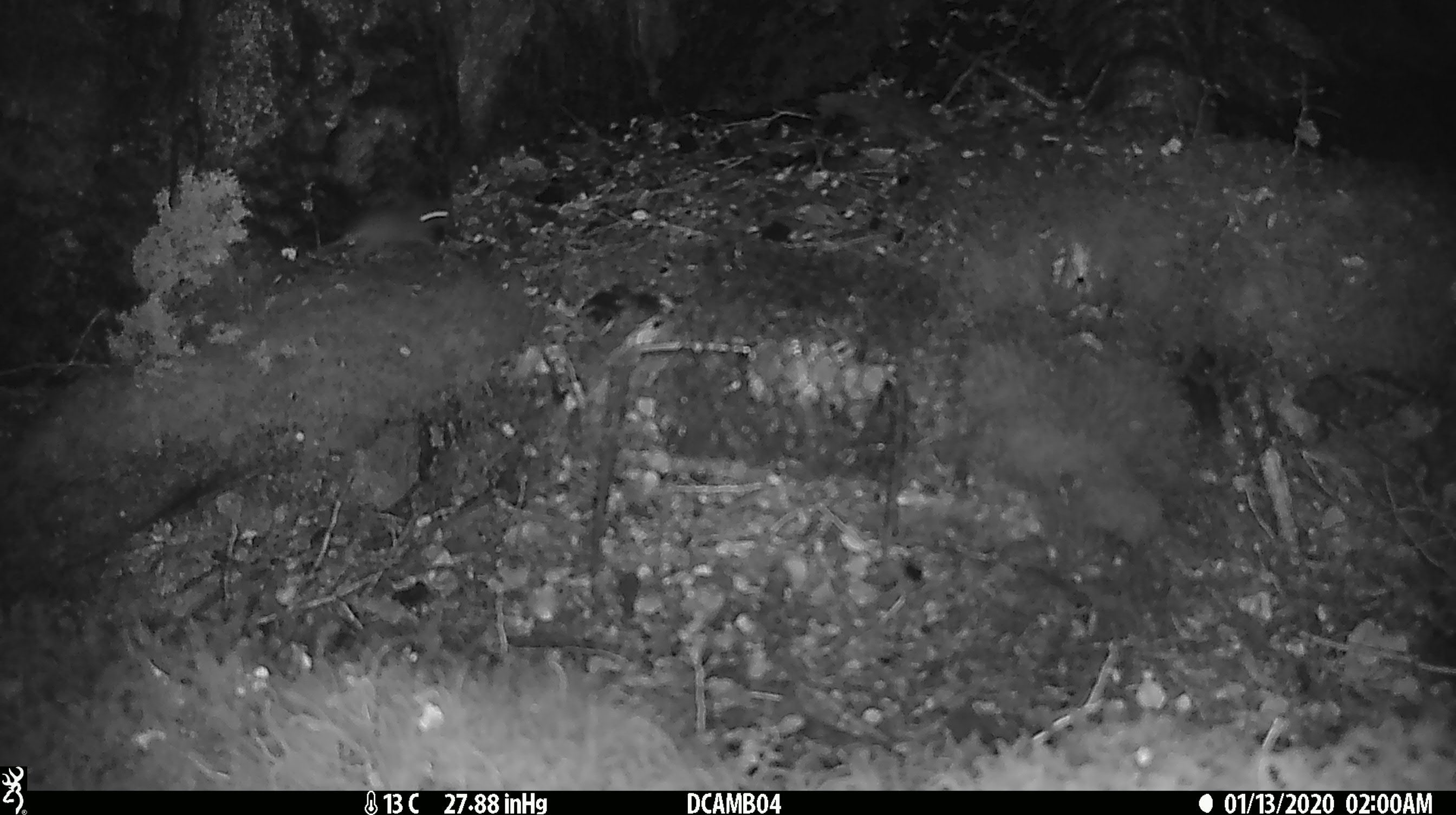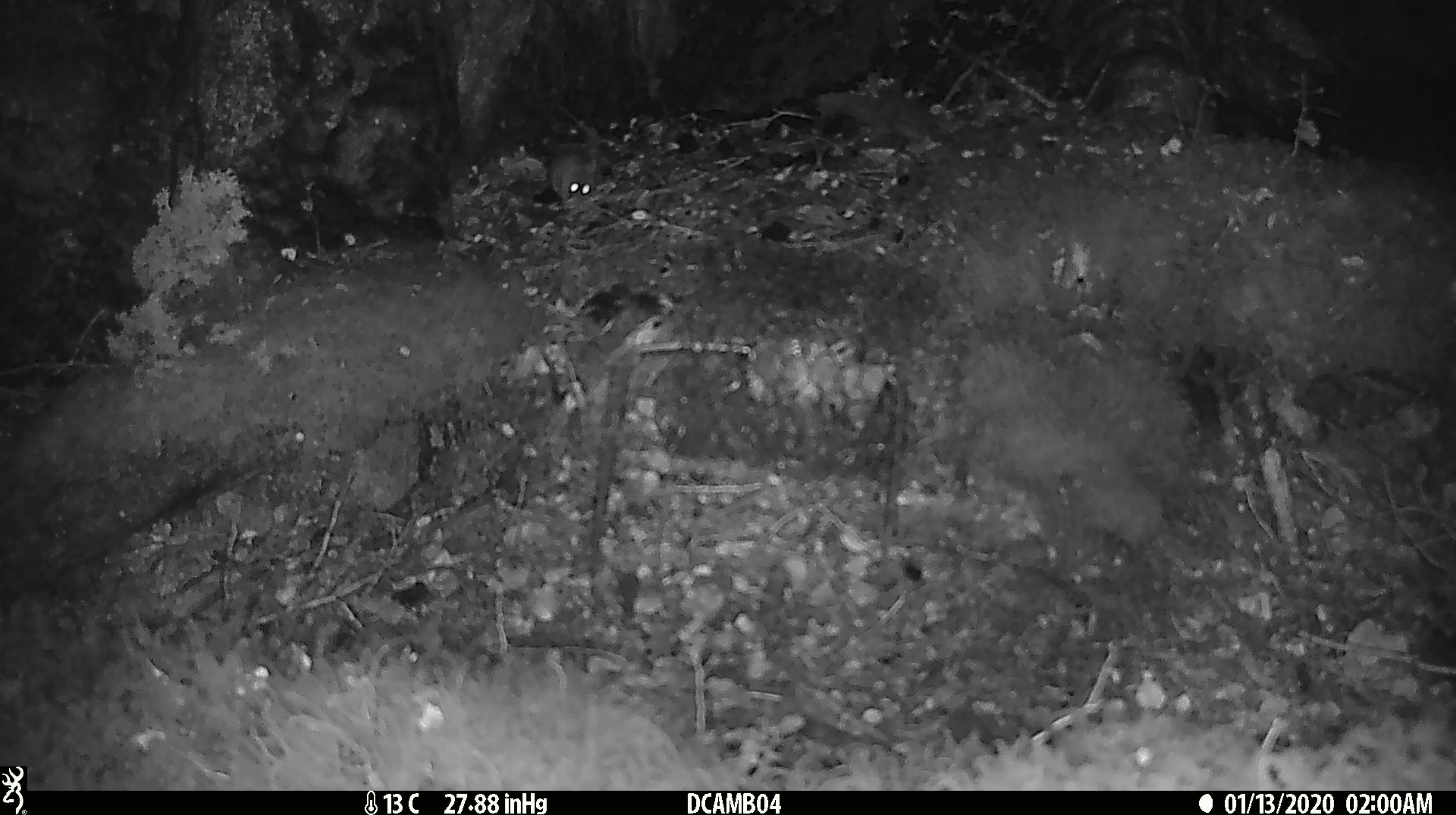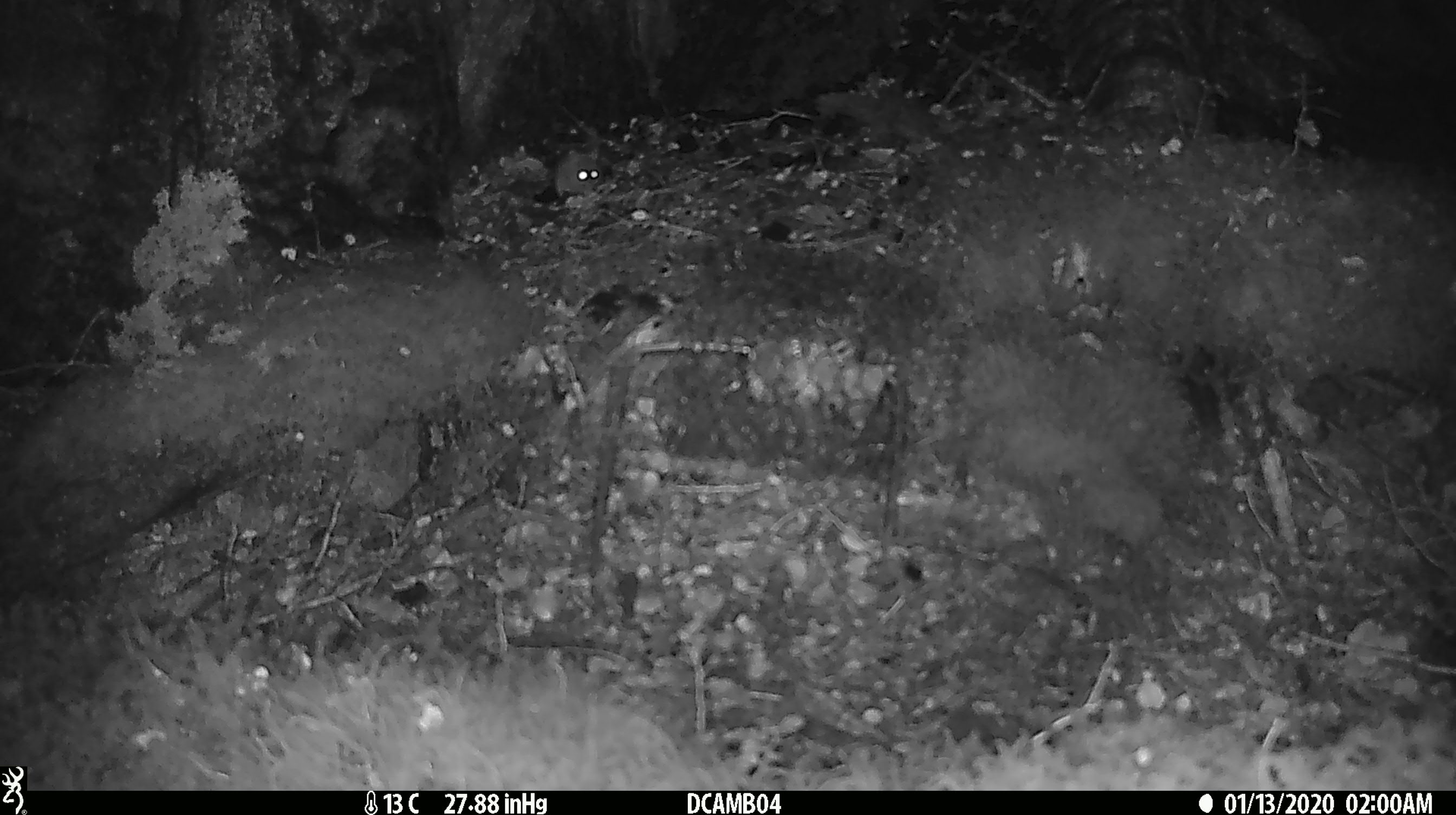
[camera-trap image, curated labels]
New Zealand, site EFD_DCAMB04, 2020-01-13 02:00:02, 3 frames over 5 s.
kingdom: Animalia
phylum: Chordata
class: Mammalia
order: Rodentia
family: Muridae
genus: Mus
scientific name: Mus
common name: mouse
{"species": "mouse (Mus)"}